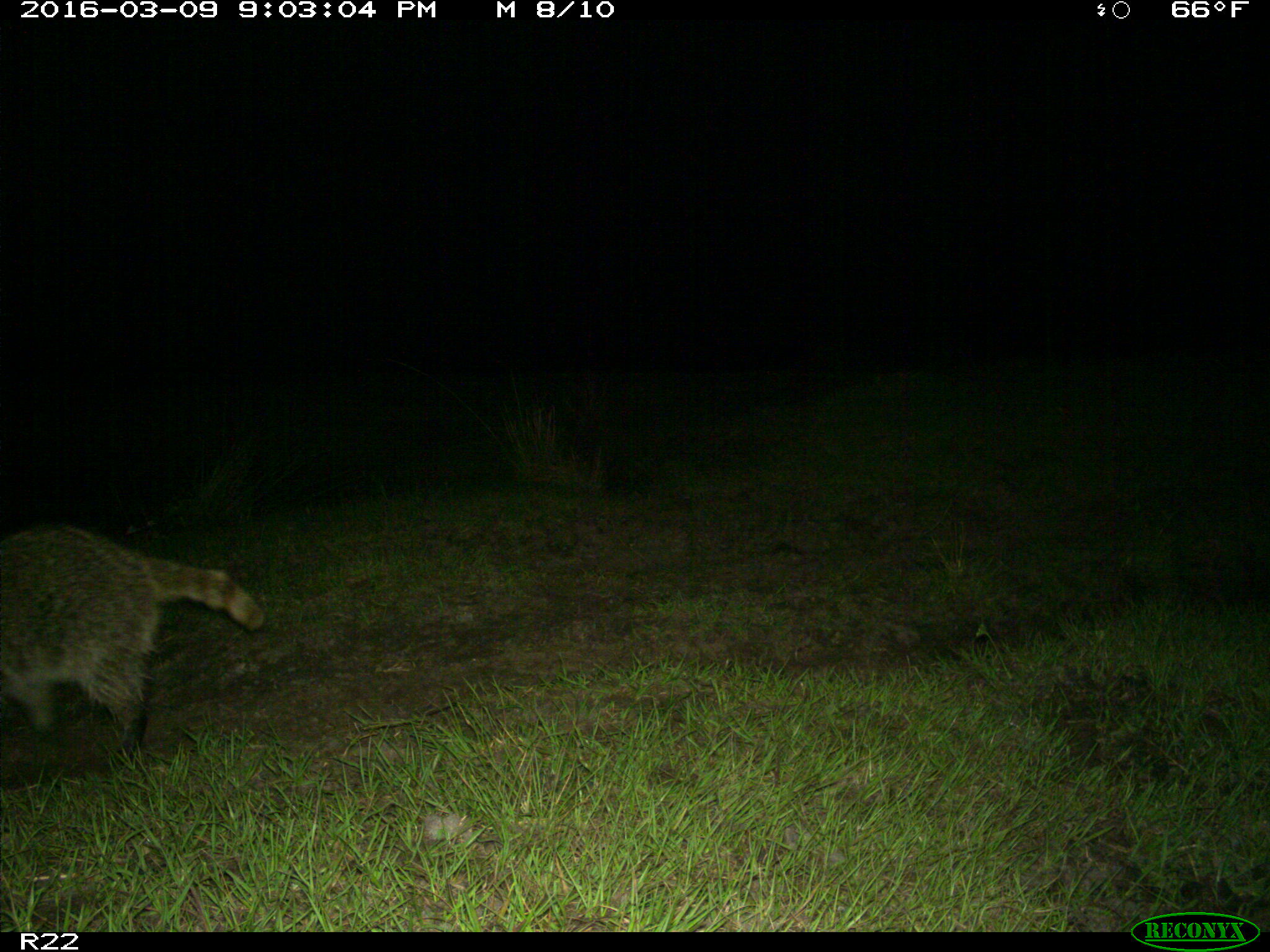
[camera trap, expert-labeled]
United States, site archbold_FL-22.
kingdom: Animalia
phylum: Chordata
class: Mammalia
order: Carnivora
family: Procyonidae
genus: Procyon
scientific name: Procyon lotor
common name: common raccoon